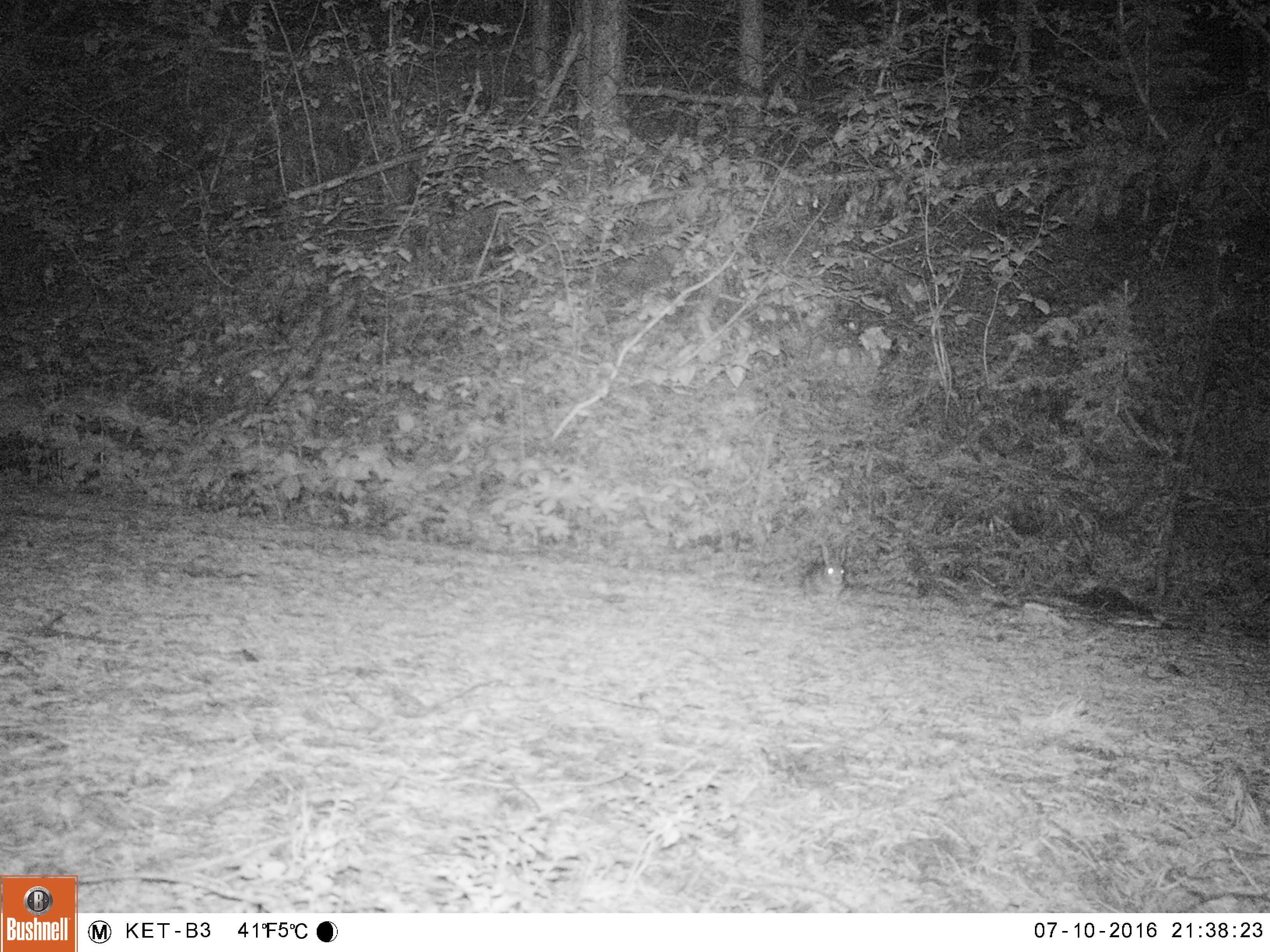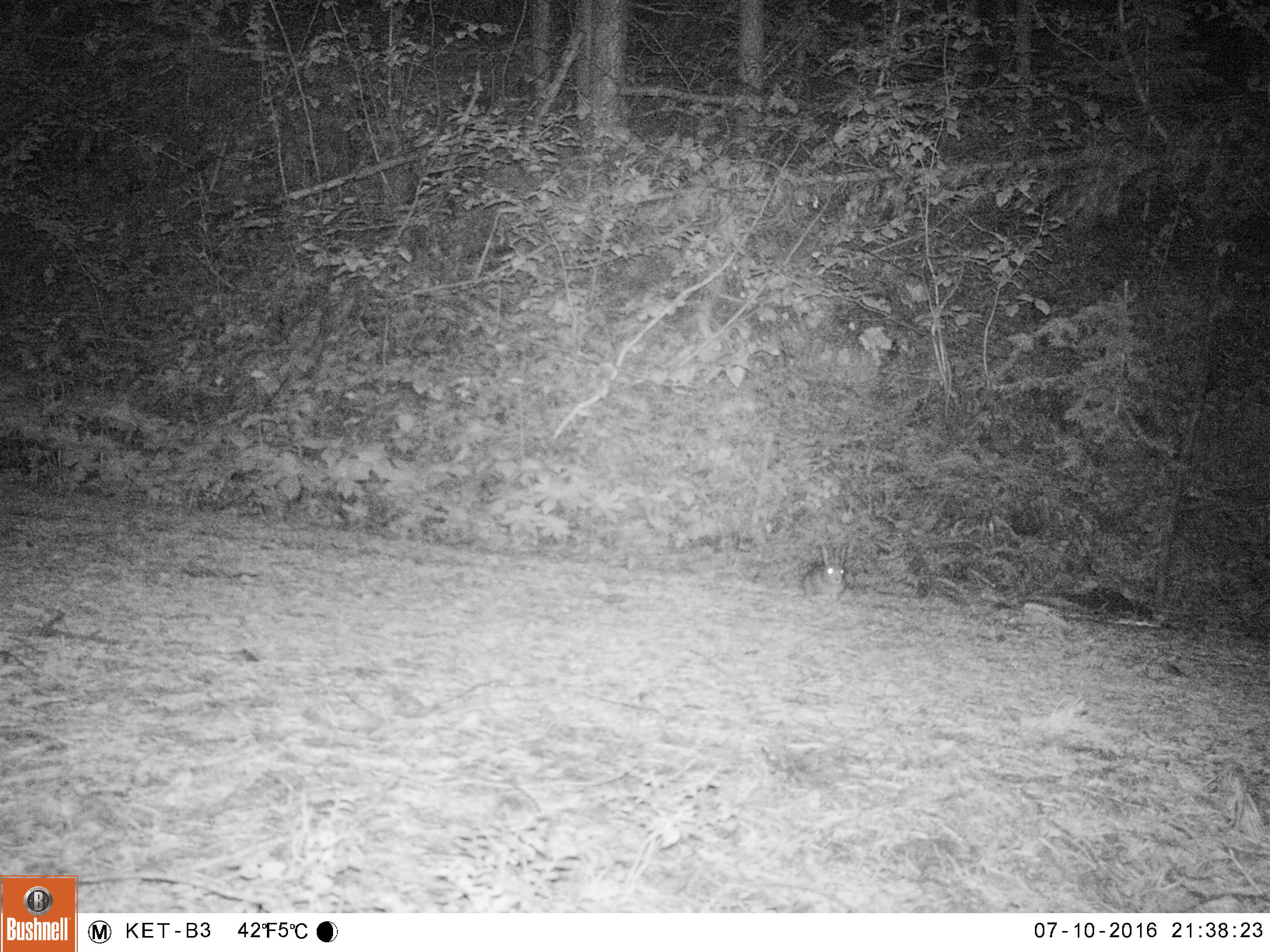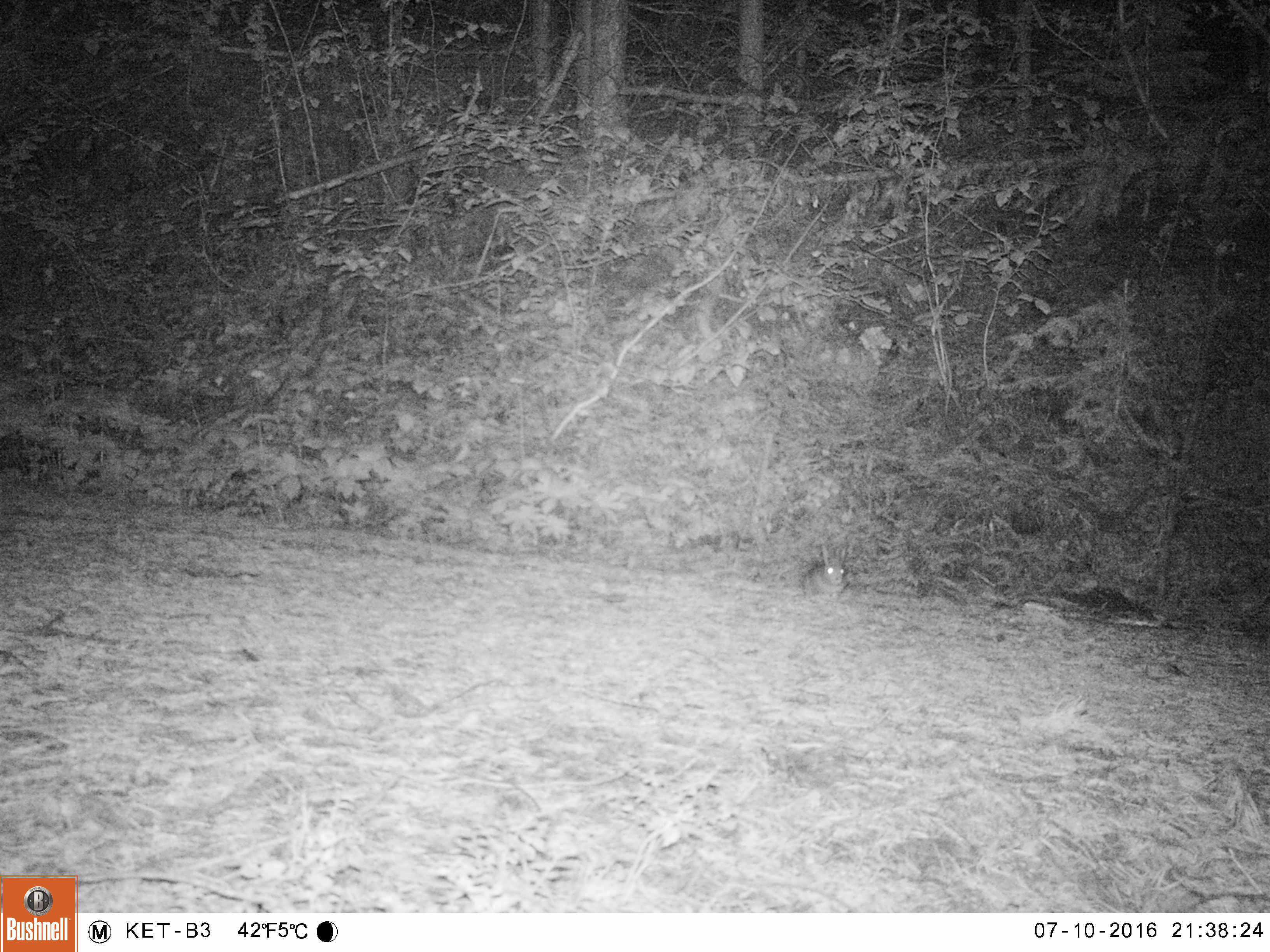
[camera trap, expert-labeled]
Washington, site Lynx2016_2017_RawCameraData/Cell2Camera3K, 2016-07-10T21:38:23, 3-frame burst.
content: unidentified animal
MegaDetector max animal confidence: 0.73